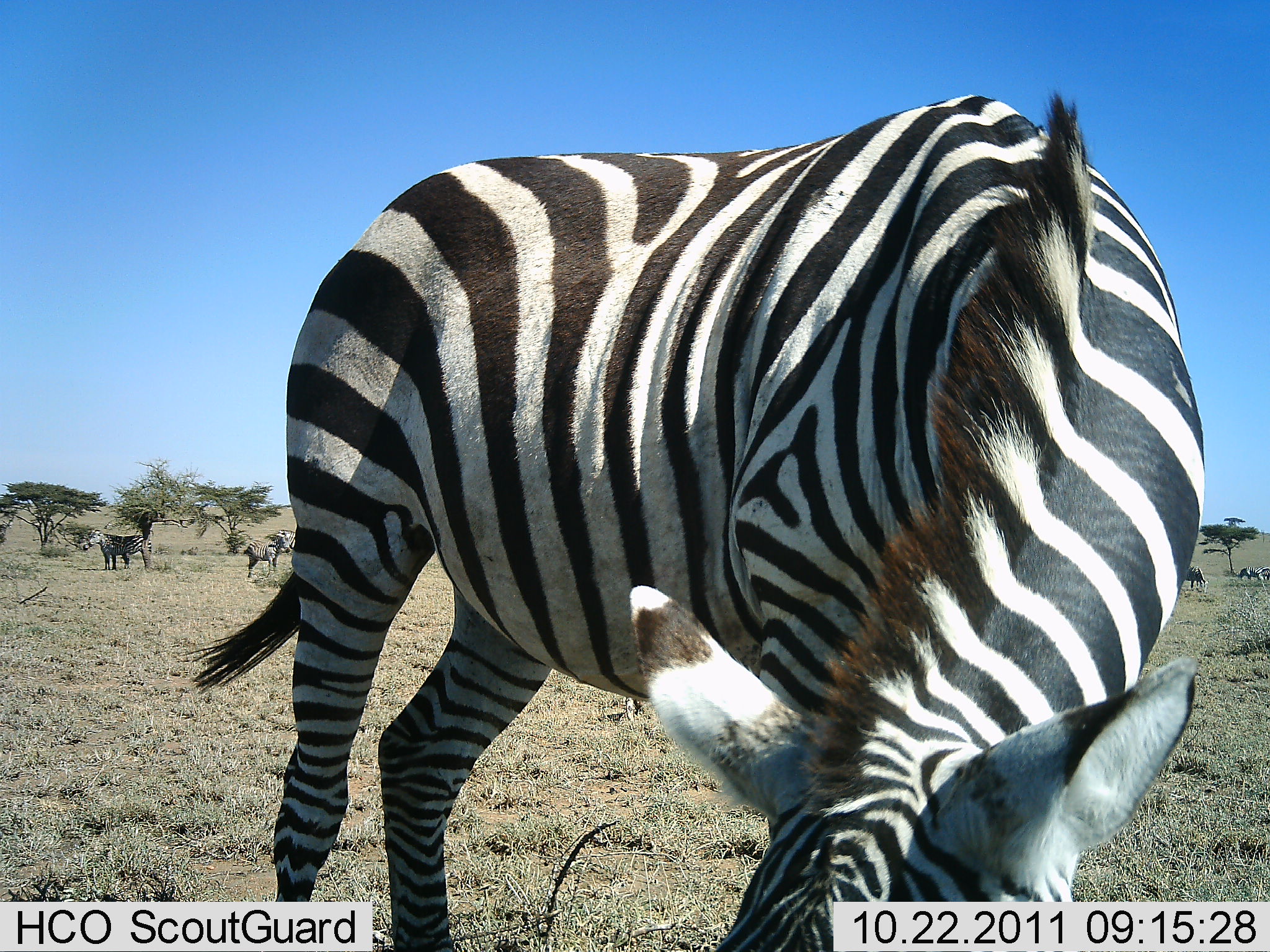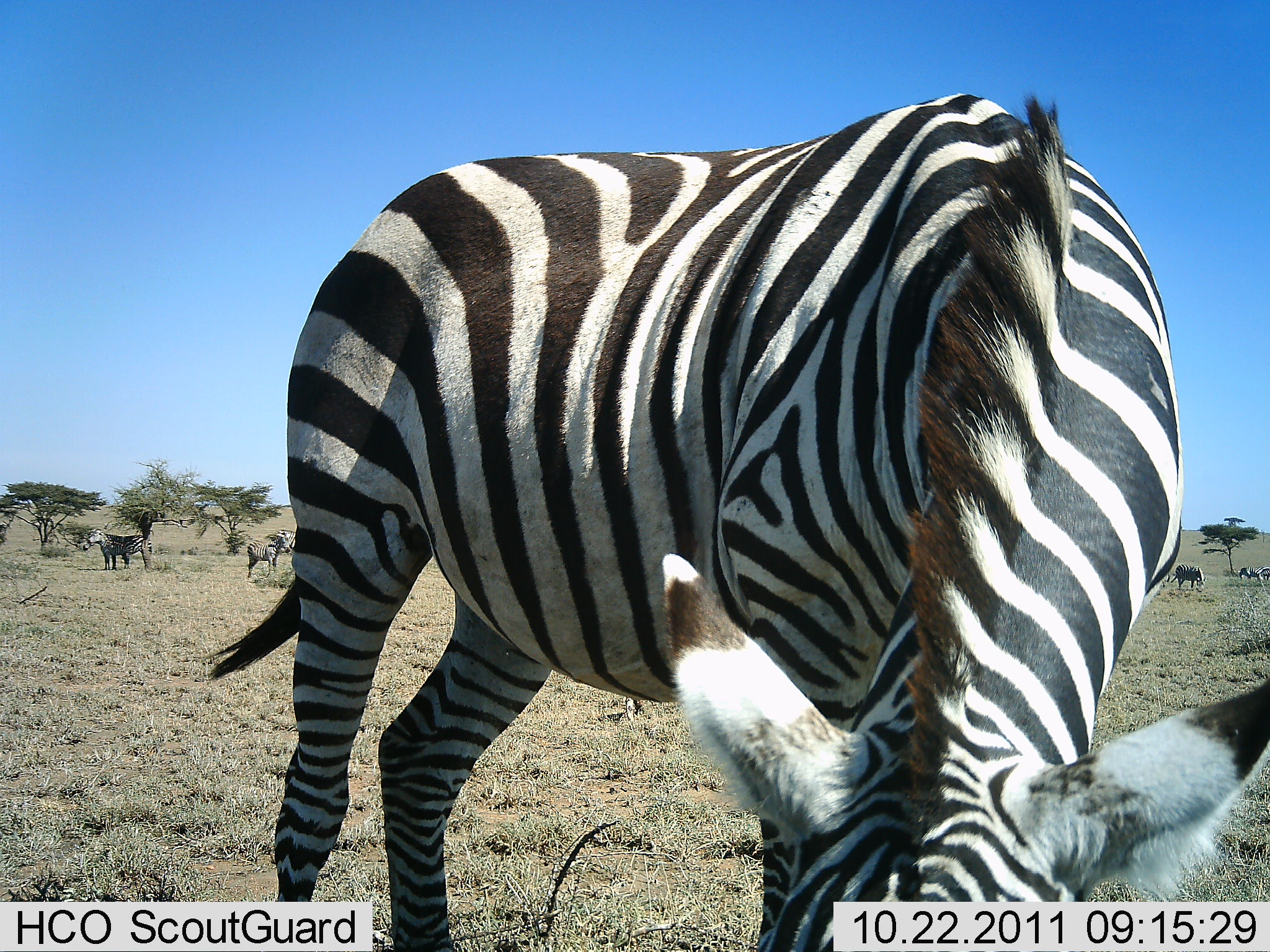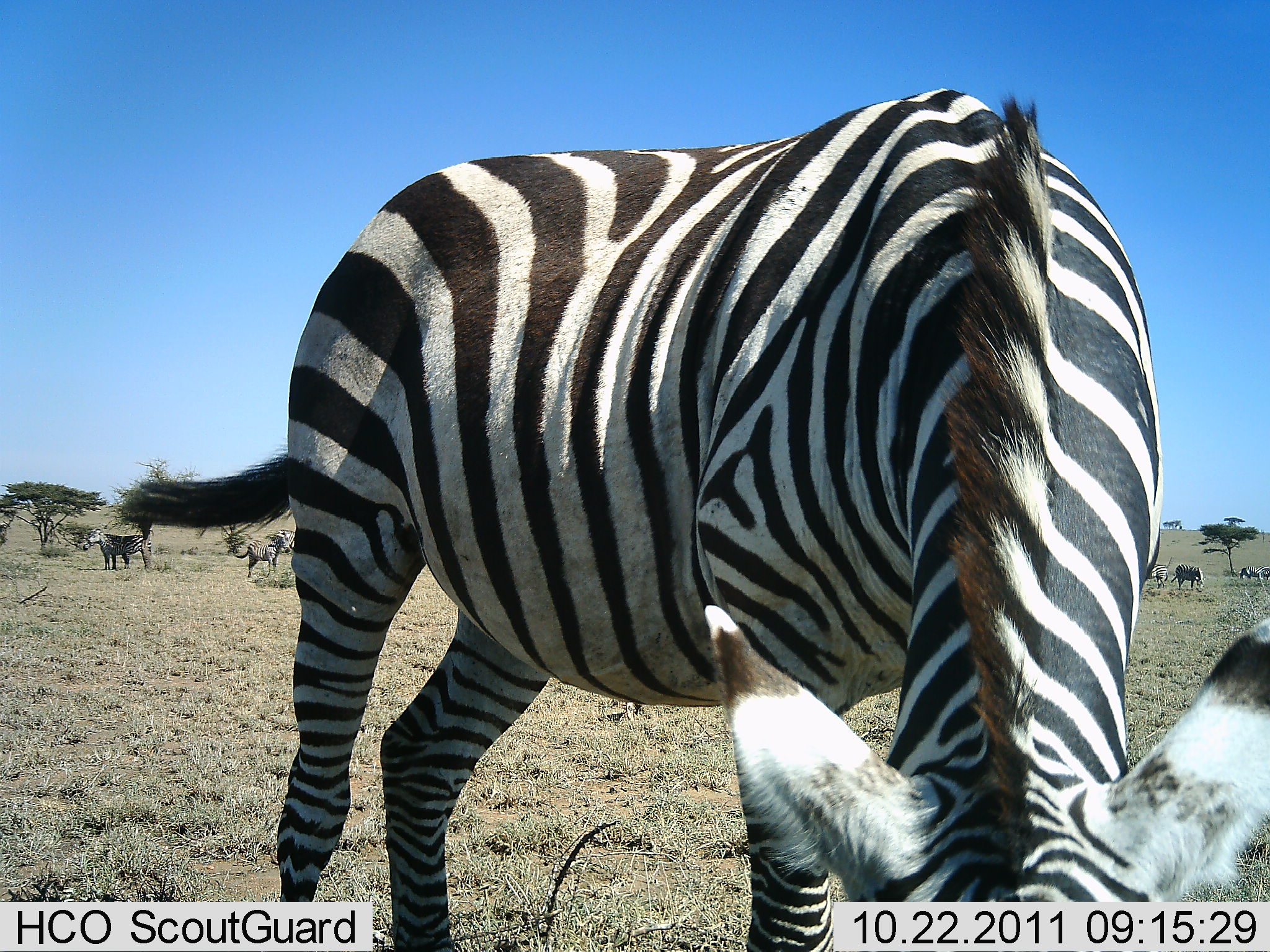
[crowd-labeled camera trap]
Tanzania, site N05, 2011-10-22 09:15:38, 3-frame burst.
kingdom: Animalia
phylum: Chordata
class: Mammalia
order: Perissodactyla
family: Equidae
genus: Equus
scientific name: Equus quagga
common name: plains zebra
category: zebra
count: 5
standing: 54%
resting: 8%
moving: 8%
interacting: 0%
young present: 0%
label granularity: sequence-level